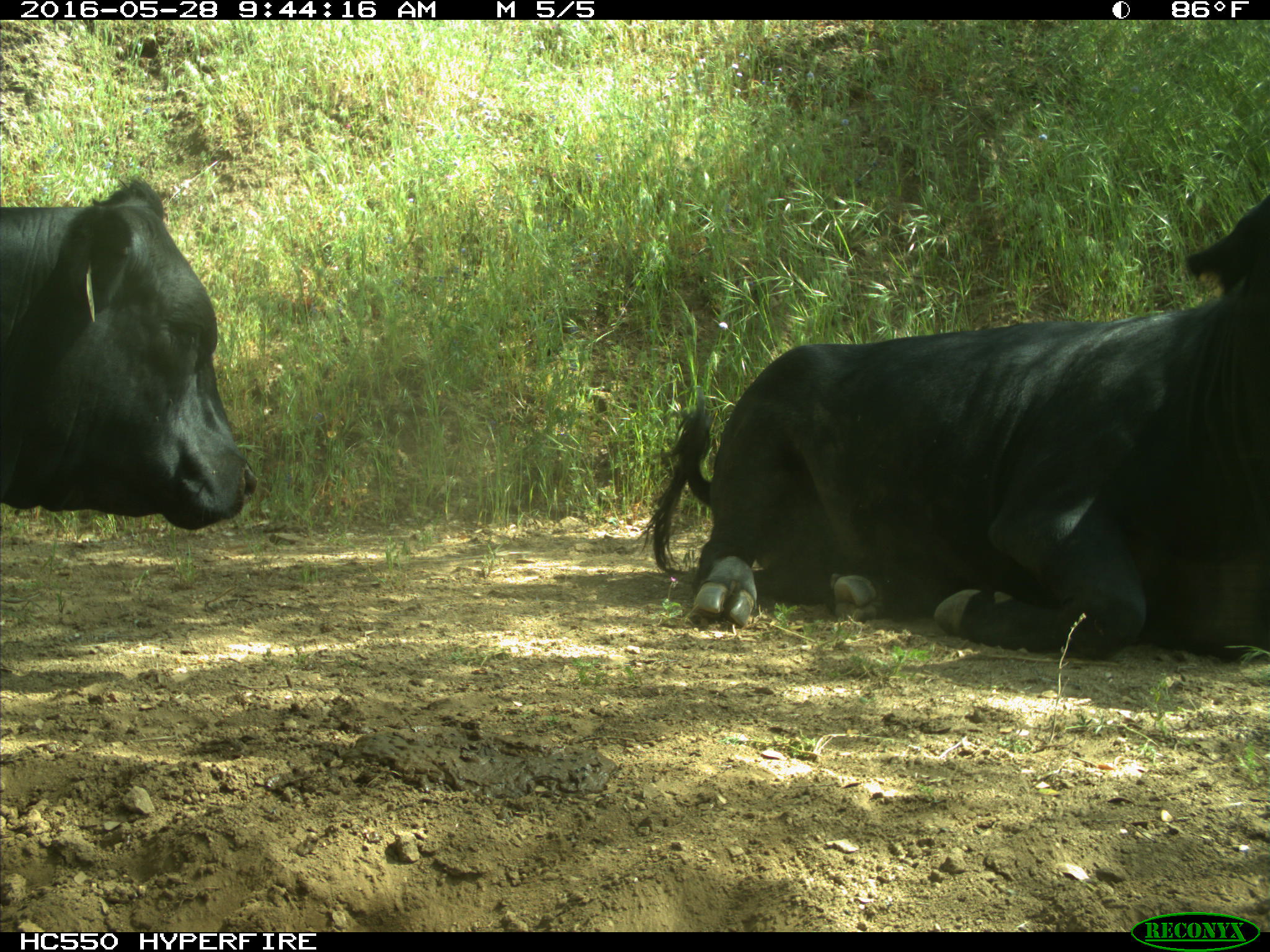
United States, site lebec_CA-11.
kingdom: Animalia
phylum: Chordata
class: Mammalia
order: Artiodactyla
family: Bovidae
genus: Bos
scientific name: Bos taurus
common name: domestic cow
Bos taurus (domestic cow).